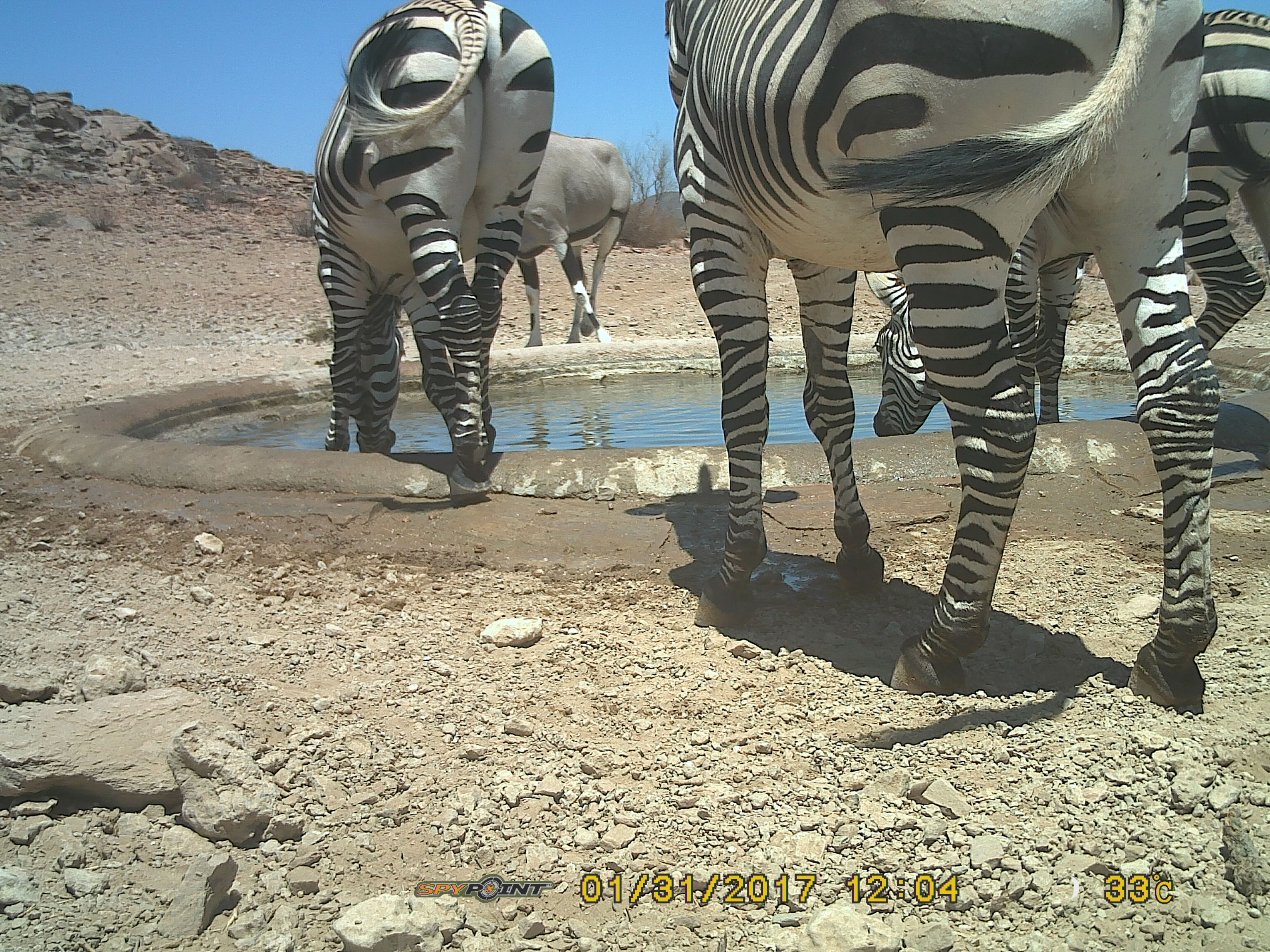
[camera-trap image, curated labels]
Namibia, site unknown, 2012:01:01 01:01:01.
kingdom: Animalia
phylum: Chordata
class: Mammalia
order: Perissodactyla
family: Equidae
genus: Equus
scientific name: Equus zebra hartmannae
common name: hartmann's mountain zebra